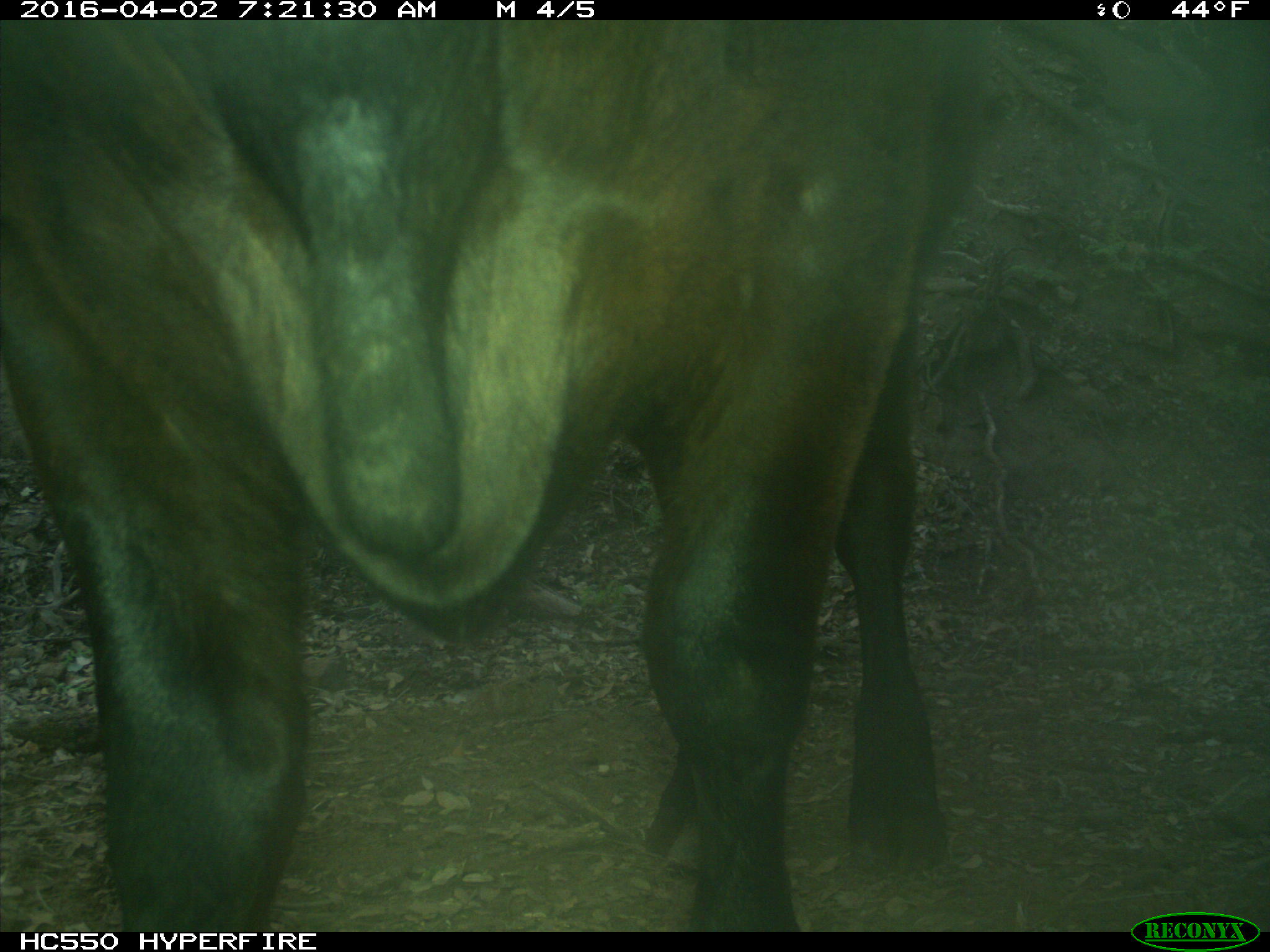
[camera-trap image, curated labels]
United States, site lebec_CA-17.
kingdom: Animalia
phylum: Chordata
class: Mammalia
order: Artiodactyla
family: Bovidae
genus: Bos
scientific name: Bos taurus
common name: domestic cow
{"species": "Bos taurus (domestic cow)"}